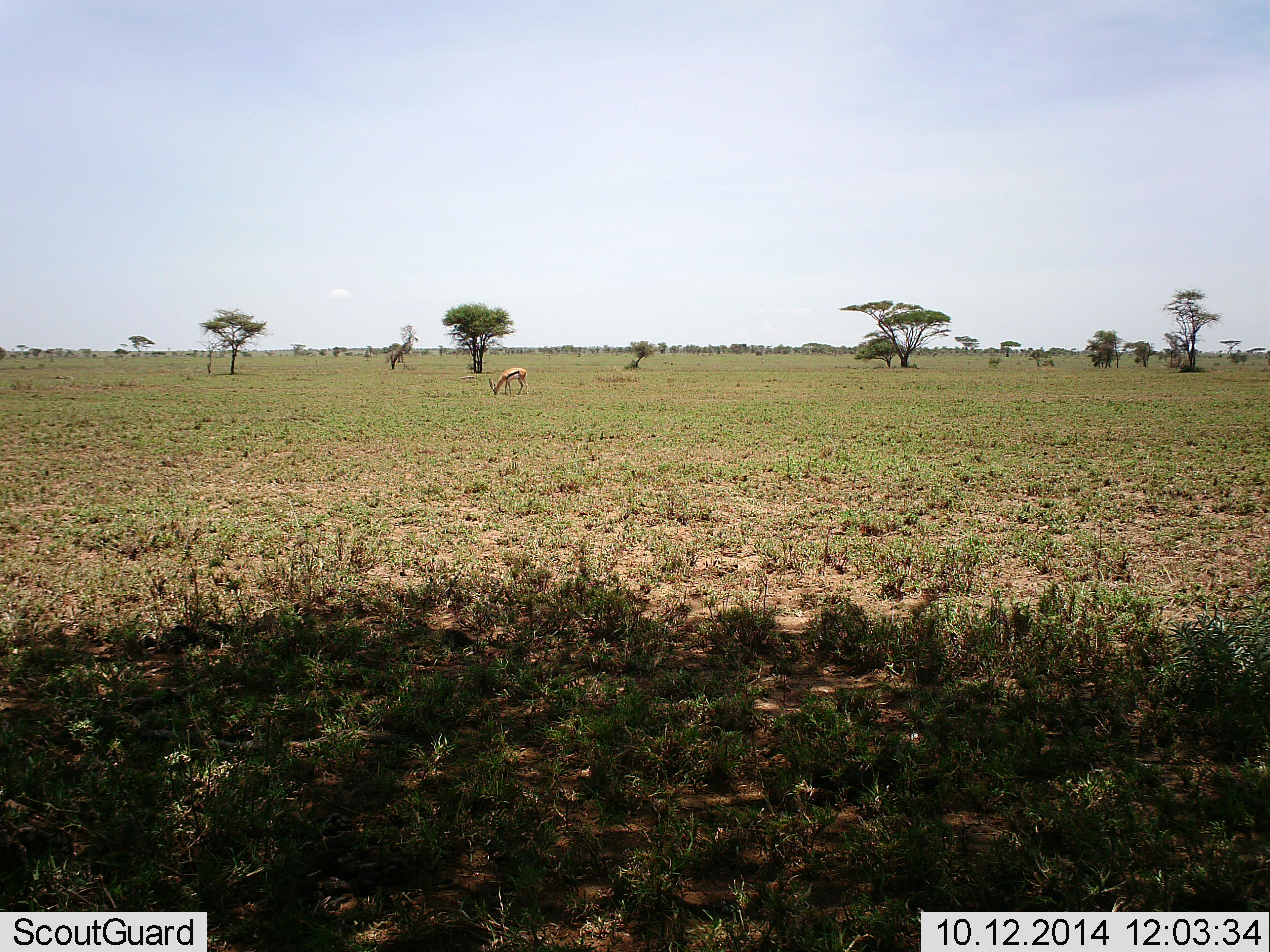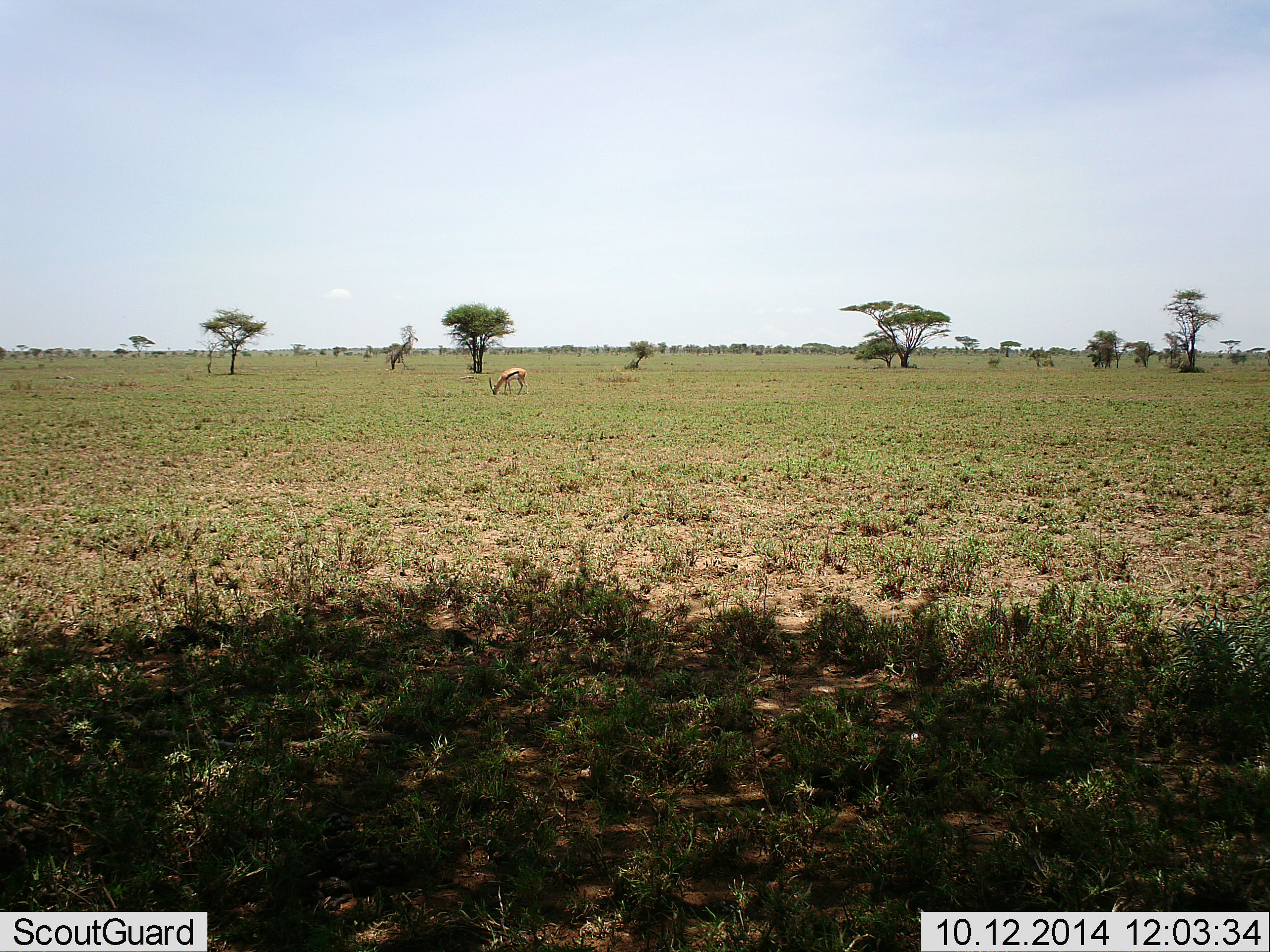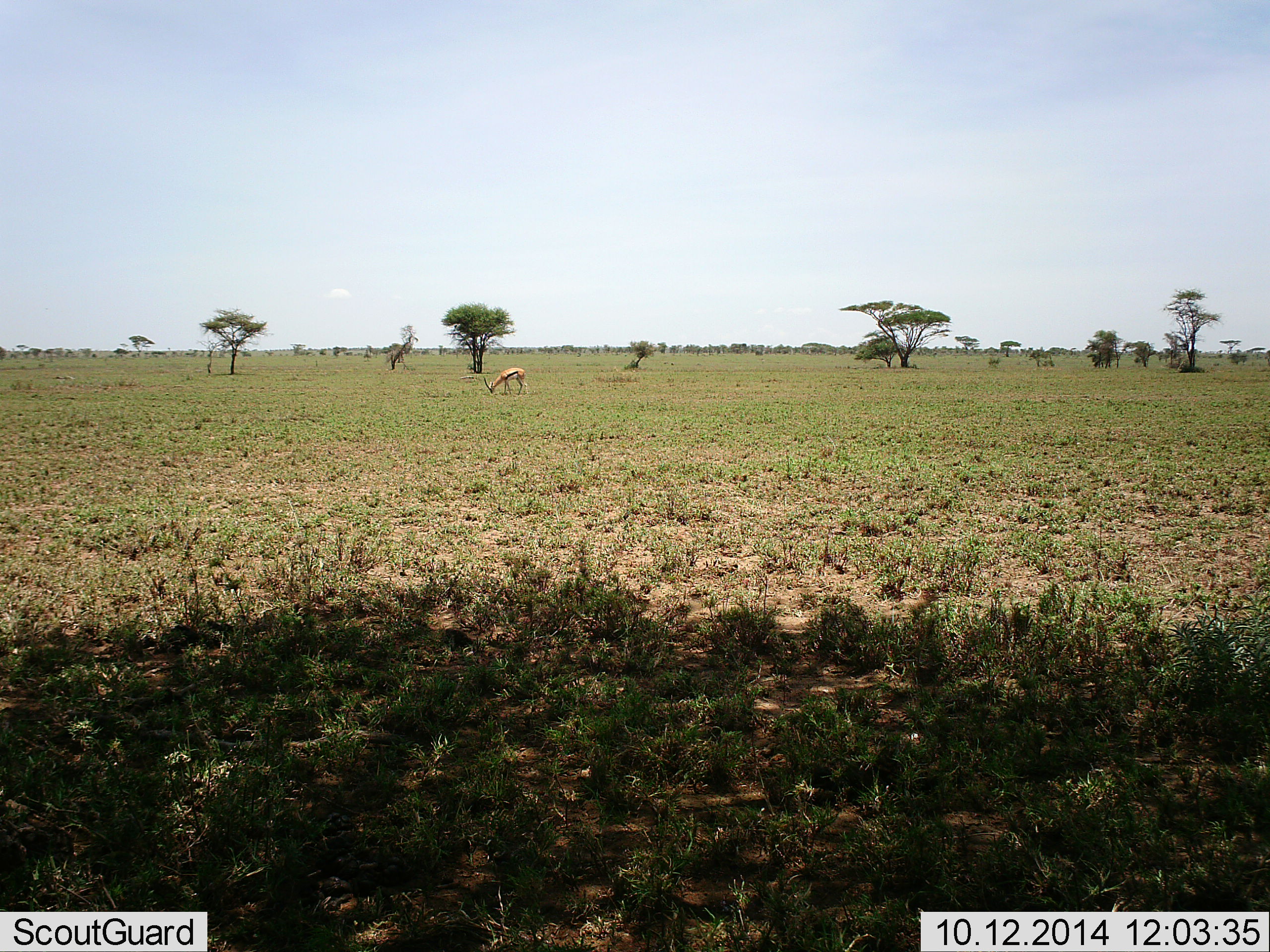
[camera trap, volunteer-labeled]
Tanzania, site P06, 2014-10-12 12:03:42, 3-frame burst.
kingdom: Animalia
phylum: Chordata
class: Mammalia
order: Artiodactyla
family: Bovidae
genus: Eudorcas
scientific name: Eudorcas thomsonii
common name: thomson's gazelle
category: gazellethomsons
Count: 1.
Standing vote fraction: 20%.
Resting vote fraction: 0%.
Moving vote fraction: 0%.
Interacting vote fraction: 0%.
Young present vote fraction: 0%.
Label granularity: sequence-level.